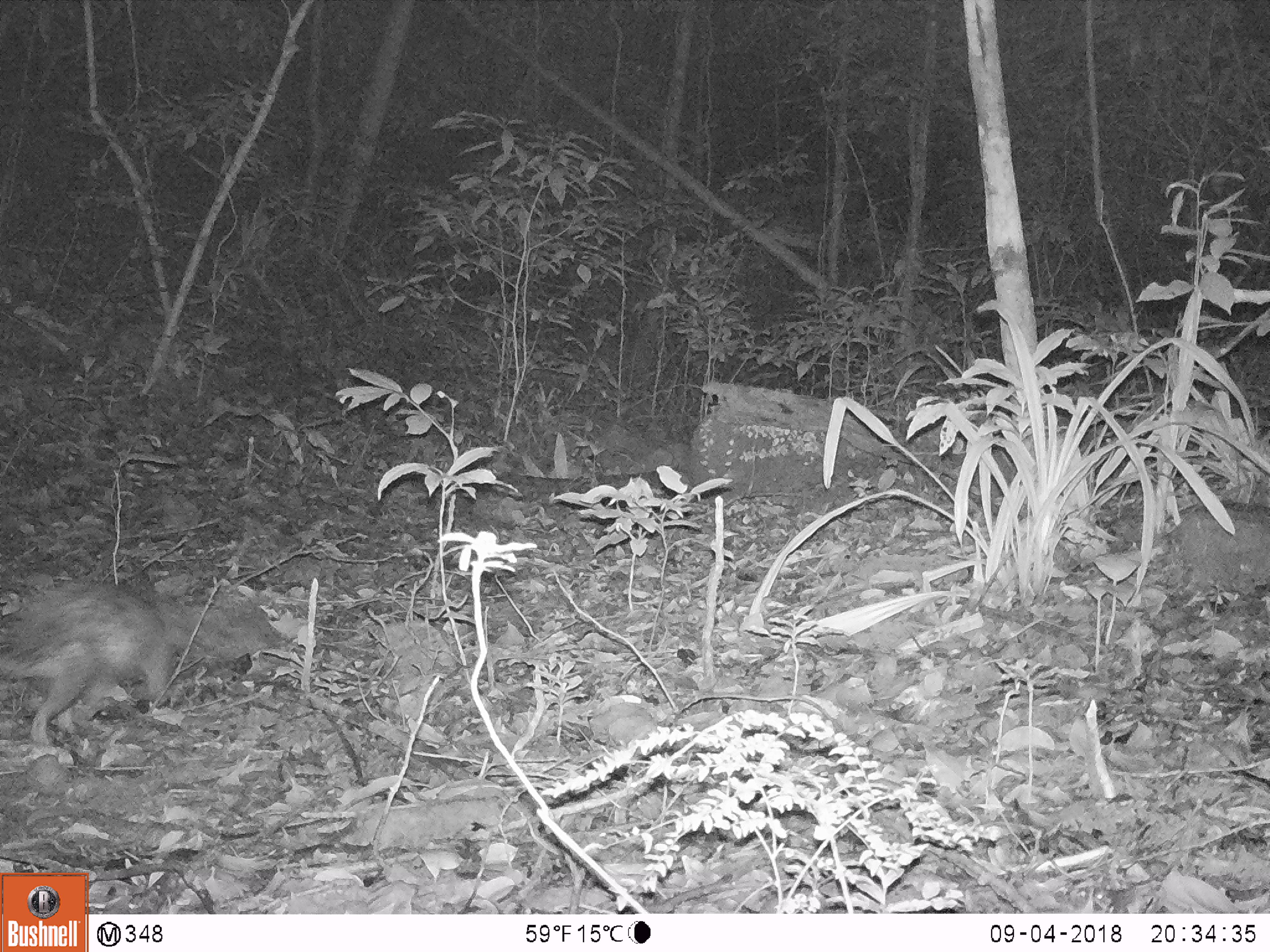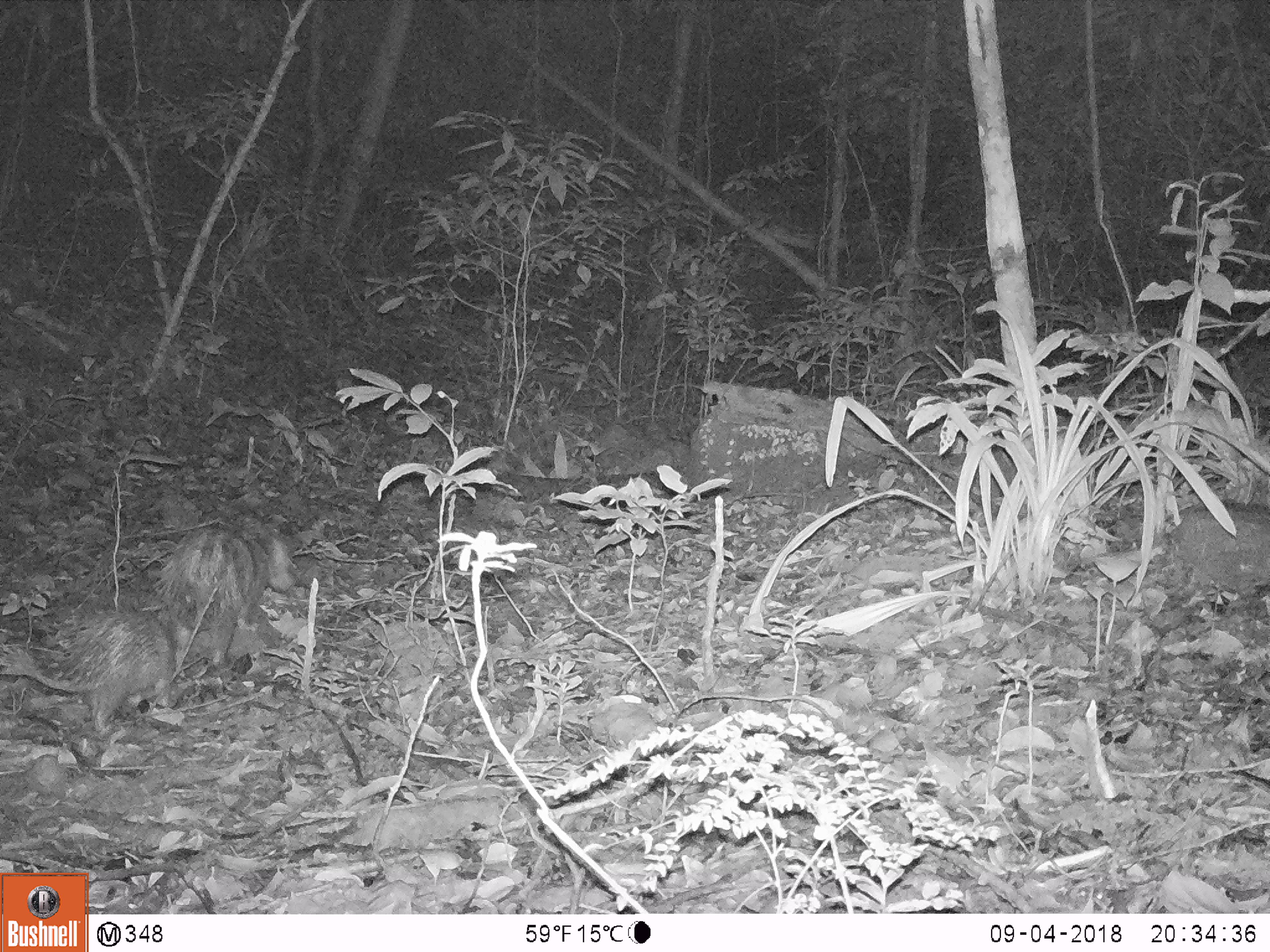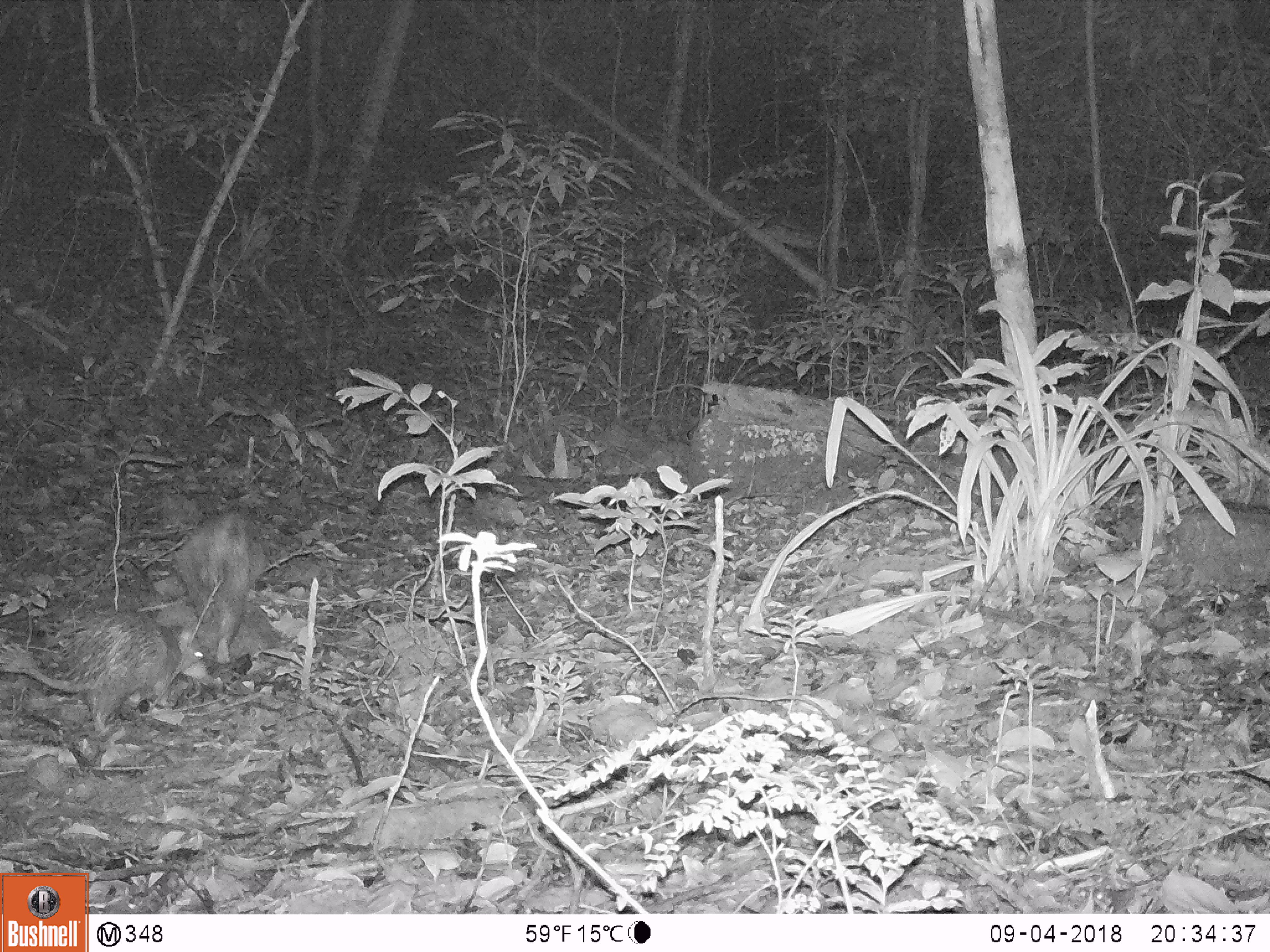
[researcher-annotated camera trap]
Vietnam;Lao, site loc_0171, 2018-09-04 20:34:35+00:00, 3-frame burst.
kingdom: Animalia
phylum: Chordata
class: Mammalia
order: Rodentia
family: Hystricidae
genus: Atherurus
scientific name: Atherurus macrourus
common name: asiatic brush-tailed porcupine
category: asiatic brush tailed porcupine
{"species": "asiatic brush tailed porcupine (asiatic brush-tailed porcupine) (Atherurus macrourus)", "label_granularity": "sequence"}